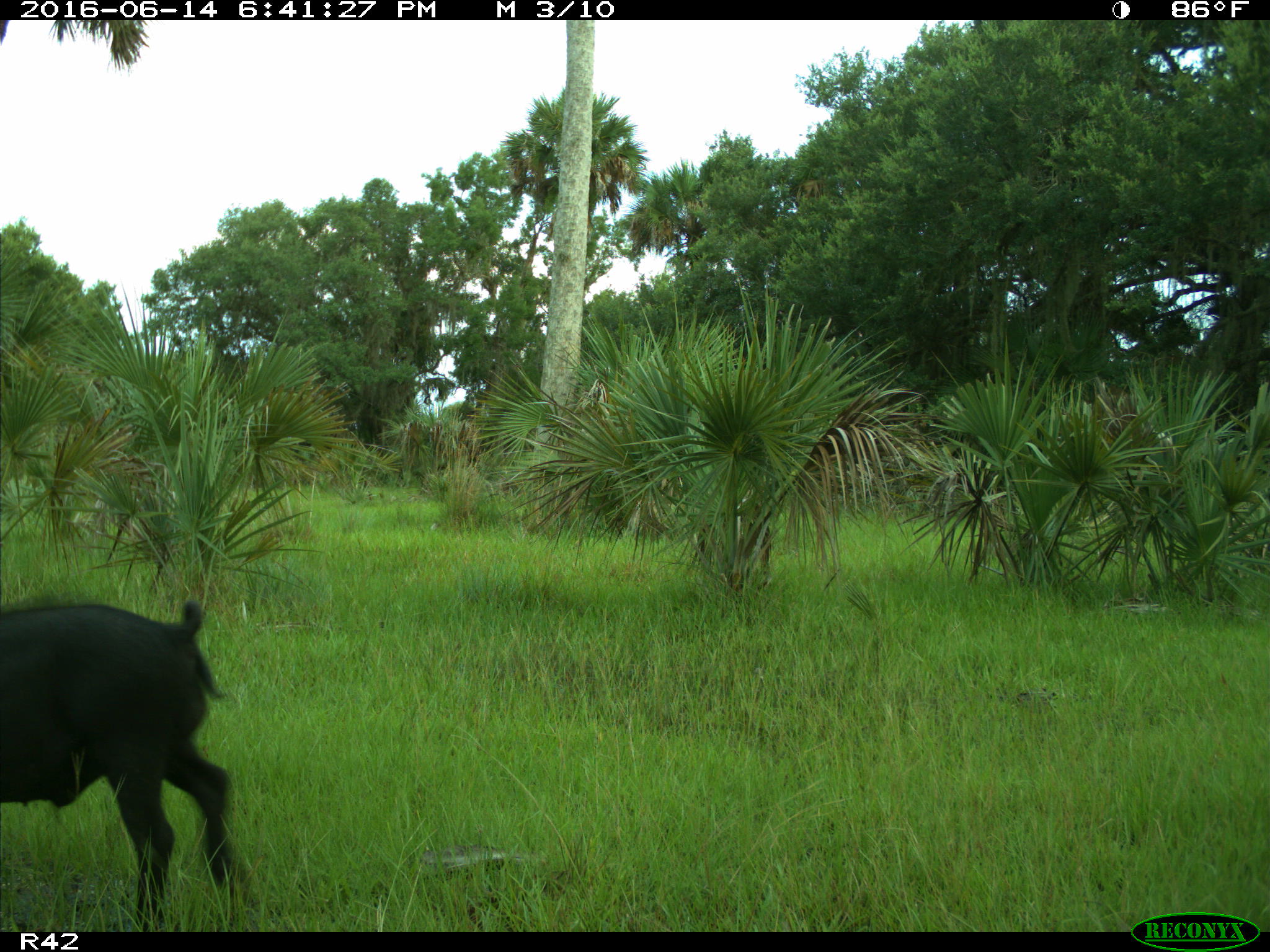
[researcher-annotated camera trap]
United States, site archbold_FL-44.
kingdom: Animalia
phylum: Chordata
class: Mammalia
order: Artiodactyla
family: Suidae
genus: Sus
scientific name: Sus scrofa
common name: wild boar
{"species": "Sus scrofa (wild boar)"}